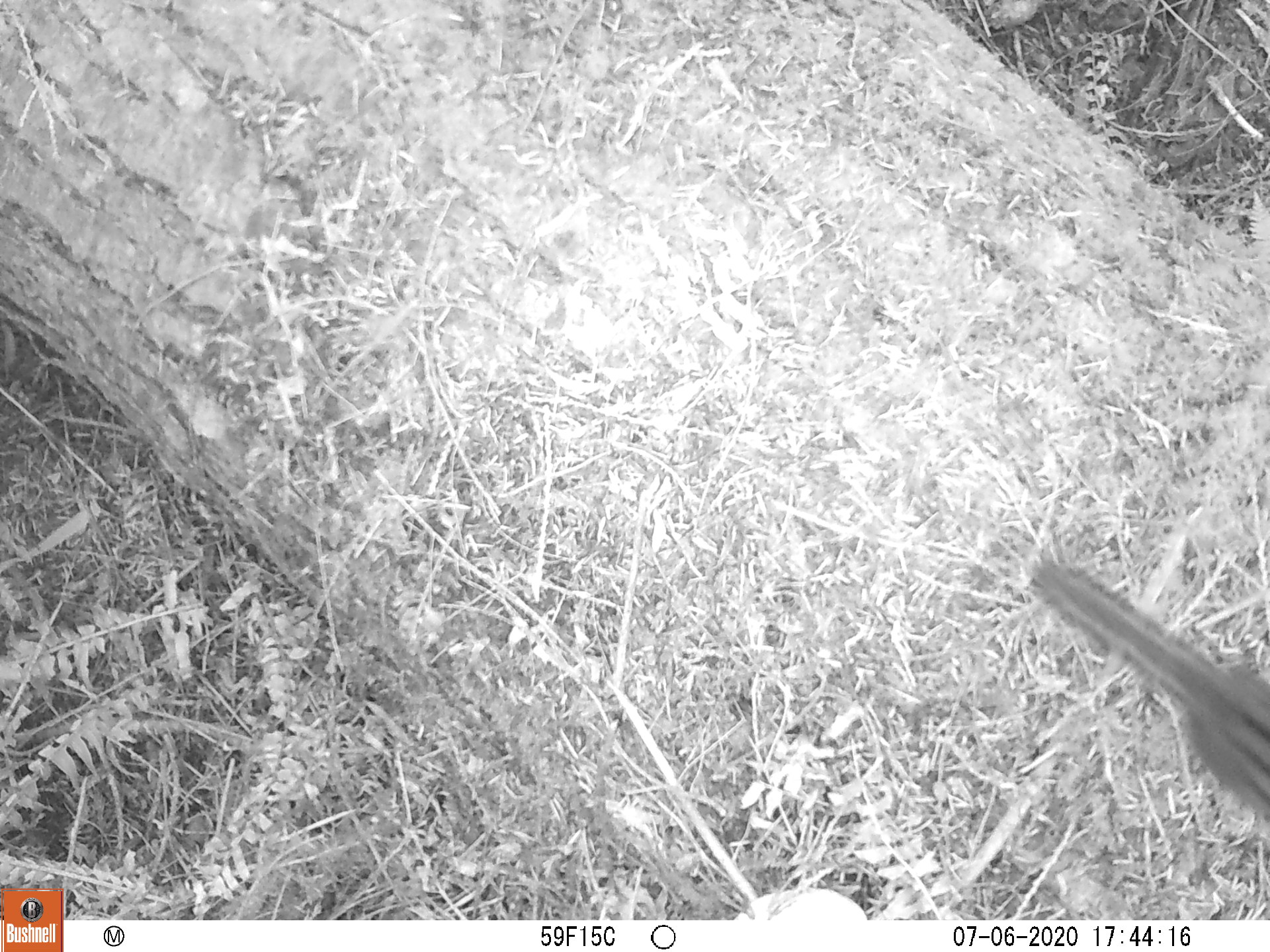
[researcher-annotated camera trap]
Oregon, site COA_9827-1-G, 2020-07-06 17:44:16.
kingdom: Animalia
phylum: Chordata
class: Mammalia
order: Rodentia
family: Sciuridae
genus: Neotamias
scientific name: Neotamias townsendii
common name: townsend's chipmunk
Townsend's chipmunk (Neotamias townsendii).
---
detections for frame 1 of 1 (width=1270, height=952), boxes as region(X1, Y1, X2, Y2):
townsend's chipmunk: region(1021, 545, 1259, 814)